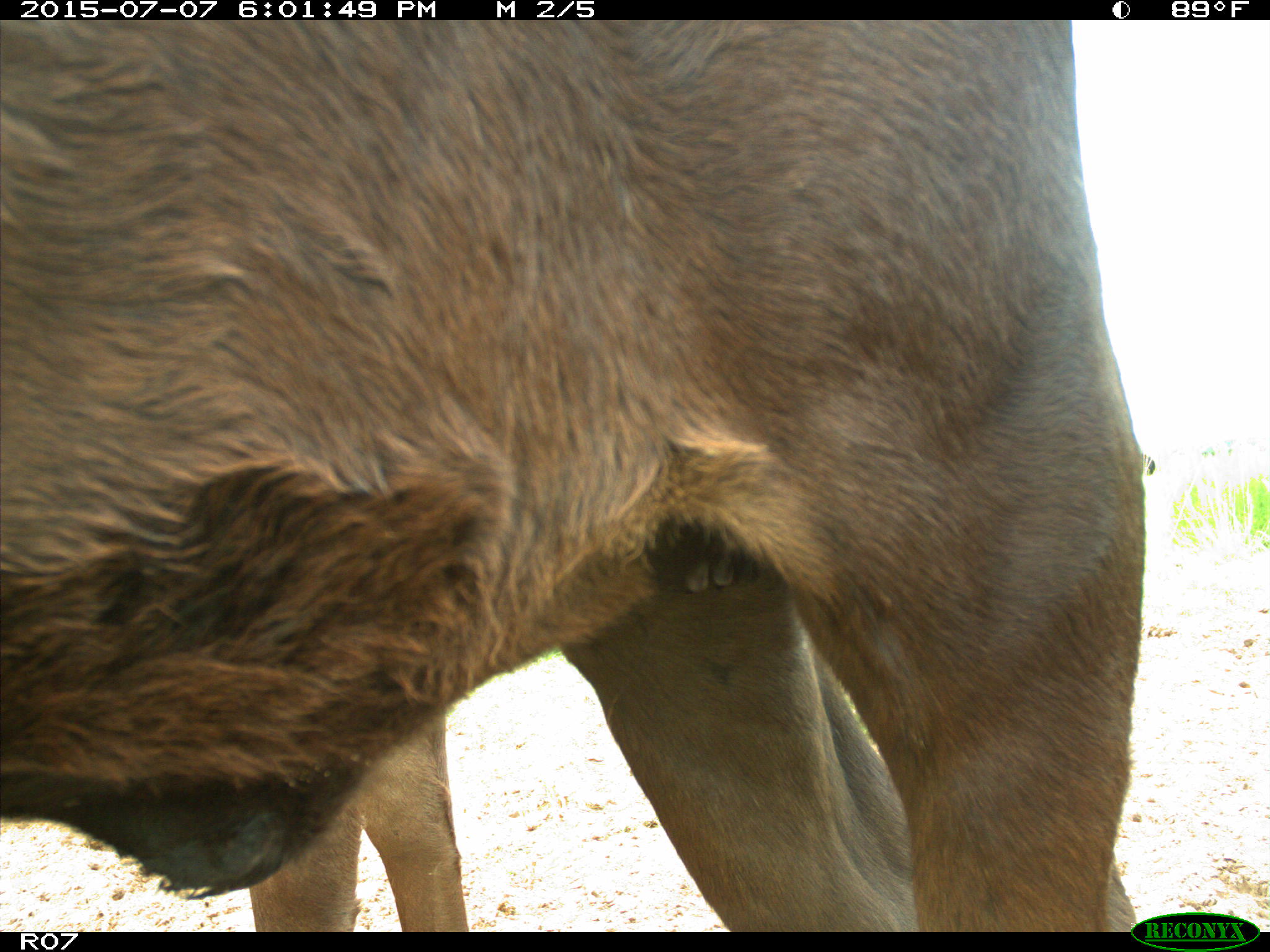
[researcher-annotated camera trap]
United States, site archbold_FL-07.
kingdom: Animalia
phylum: Chordata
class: Mammalia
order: Artiodactyla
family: Bovidae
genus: Bos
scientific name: Bos taurus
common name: domestic cow